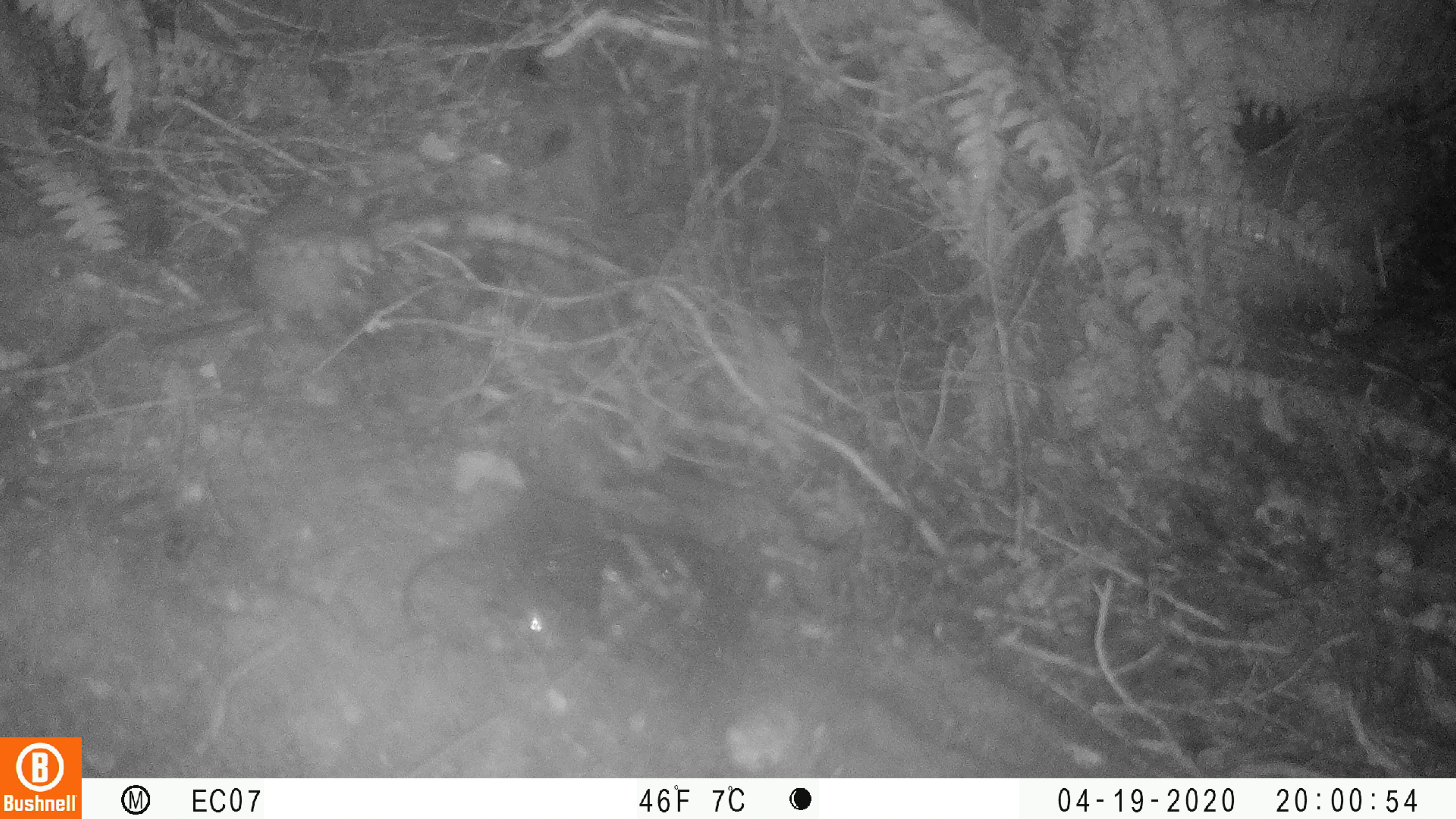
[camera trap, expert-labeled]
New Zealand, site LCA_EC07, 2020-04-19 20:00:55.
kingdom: Animalia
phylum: Chordata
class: Mammalia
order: Rodentia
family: Muridae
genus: Rattus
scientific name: Rattus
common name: rat